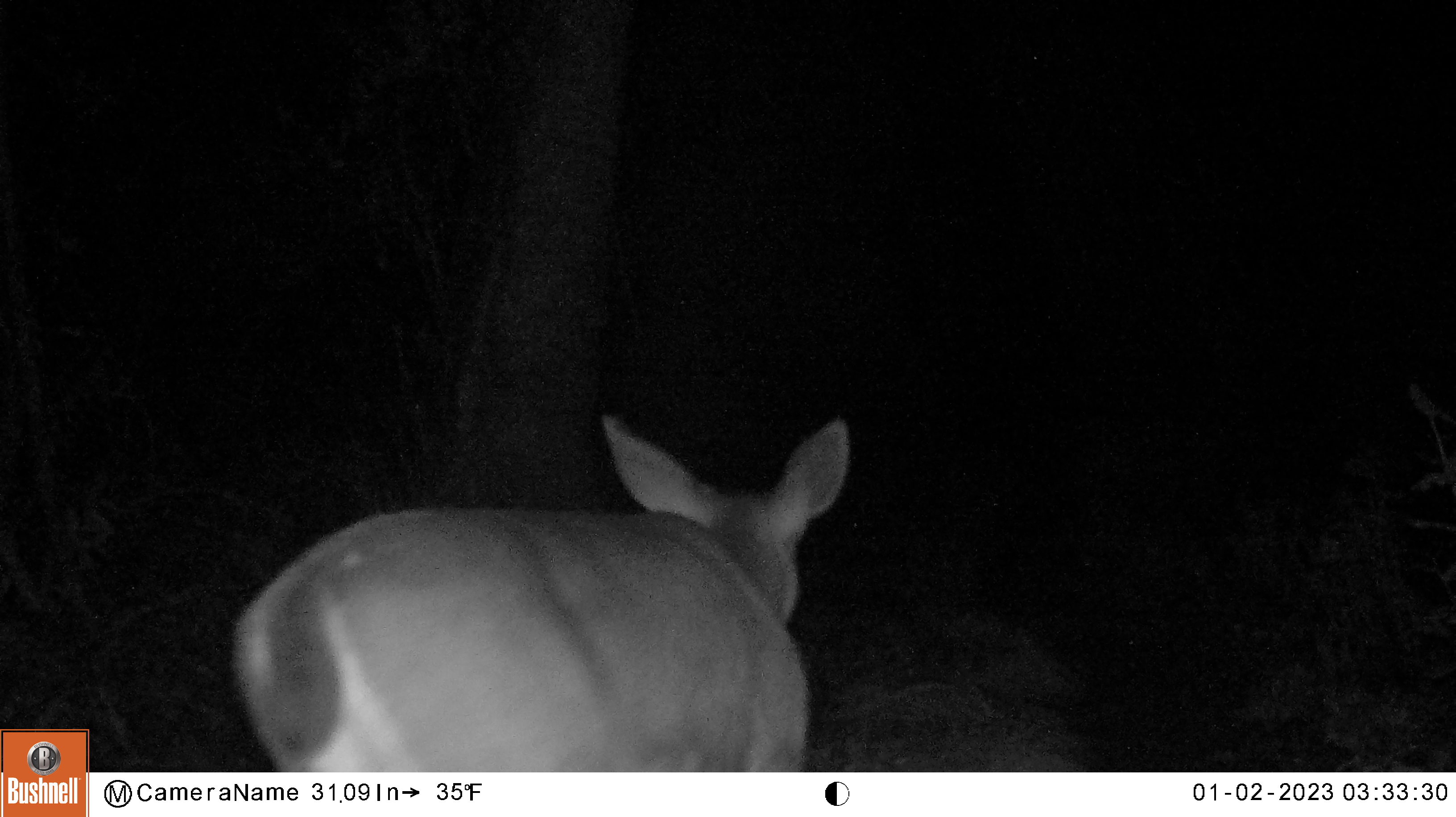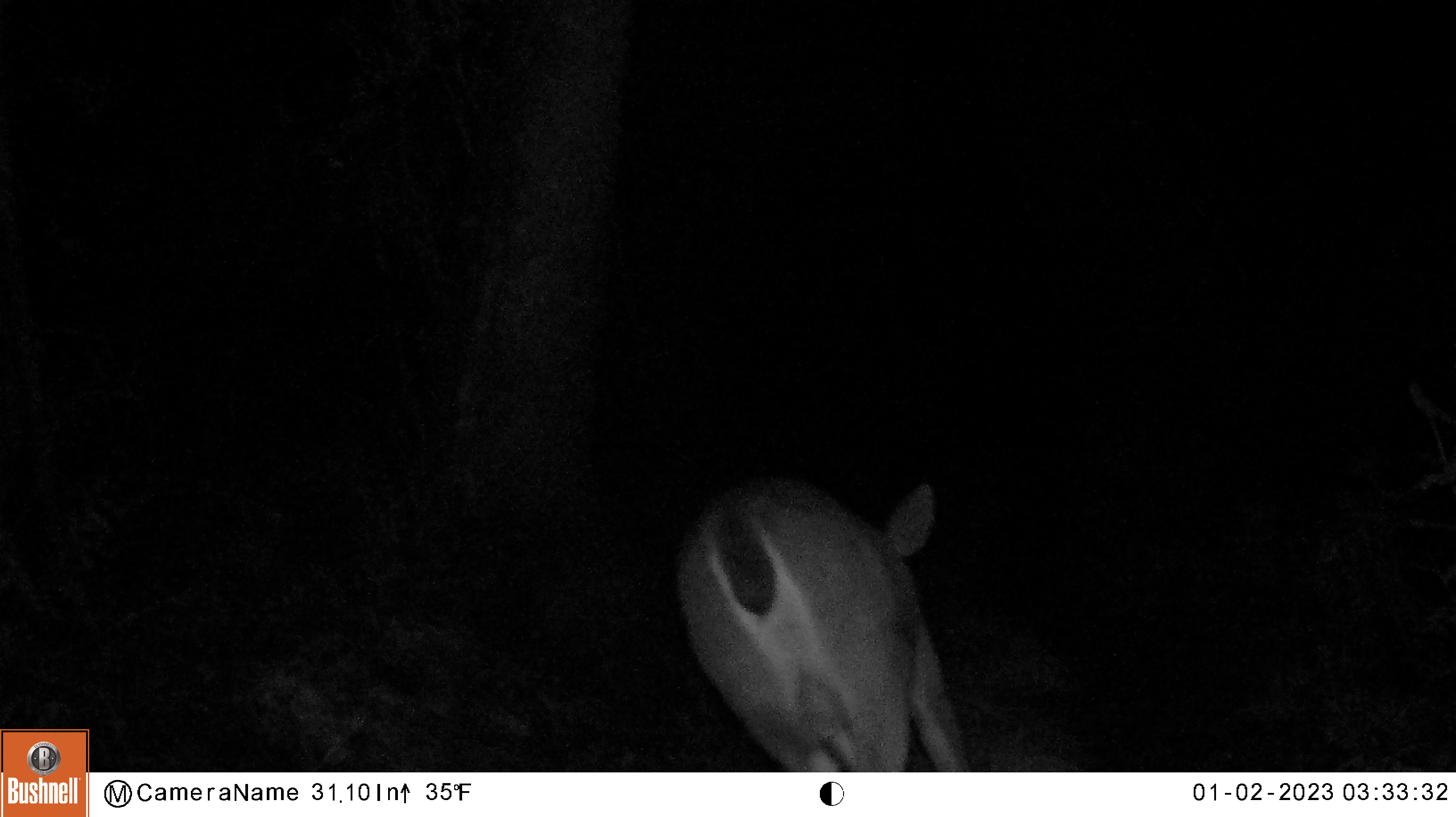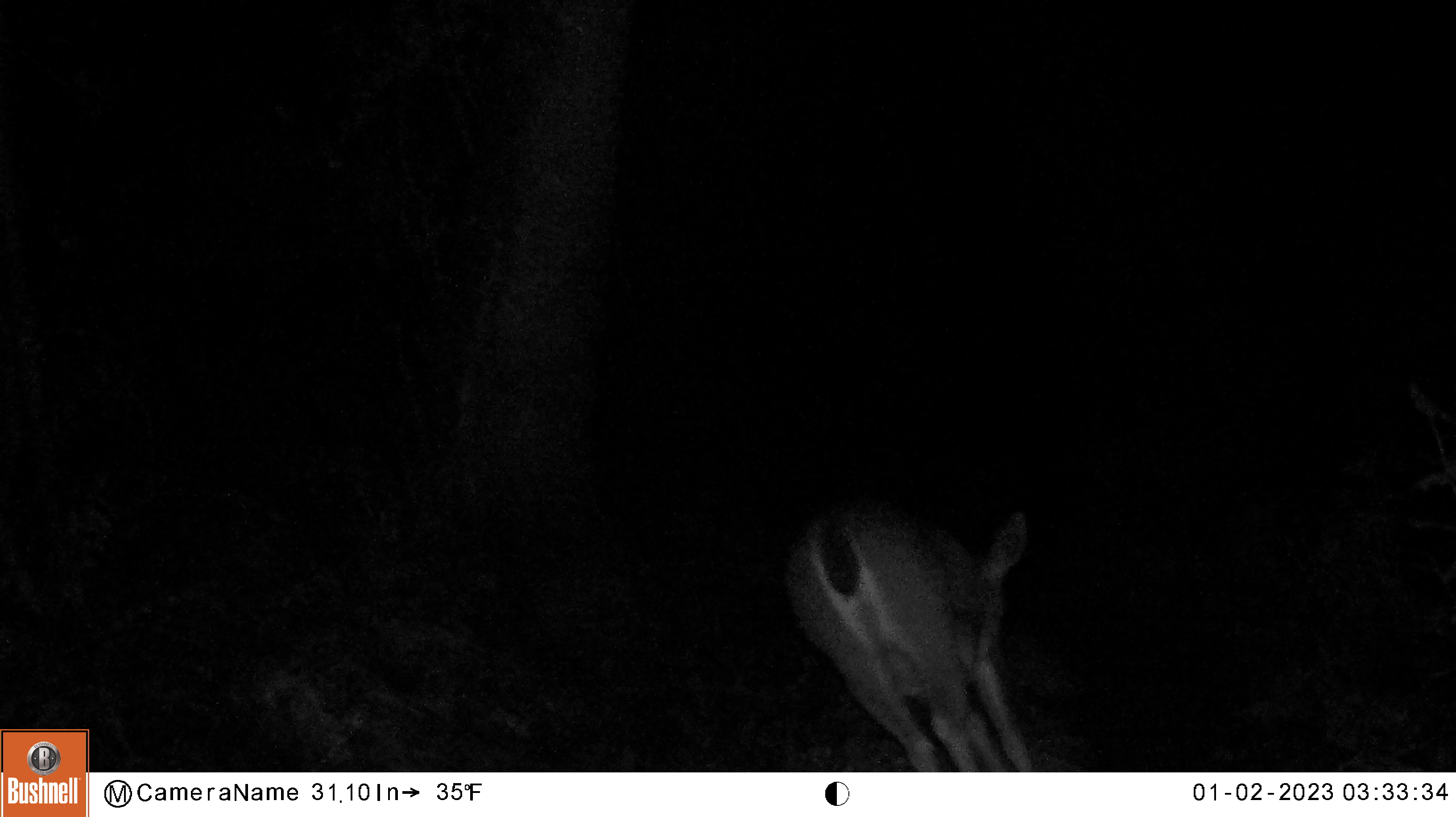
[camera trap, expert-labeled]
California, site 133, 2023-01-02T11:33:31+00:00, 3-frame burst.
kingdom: Animalia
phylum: Chordata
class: Mammalia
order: Artiodactyla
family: Cervidae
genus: Odocoileus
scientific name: Odocoileus hemionus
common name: mule deer